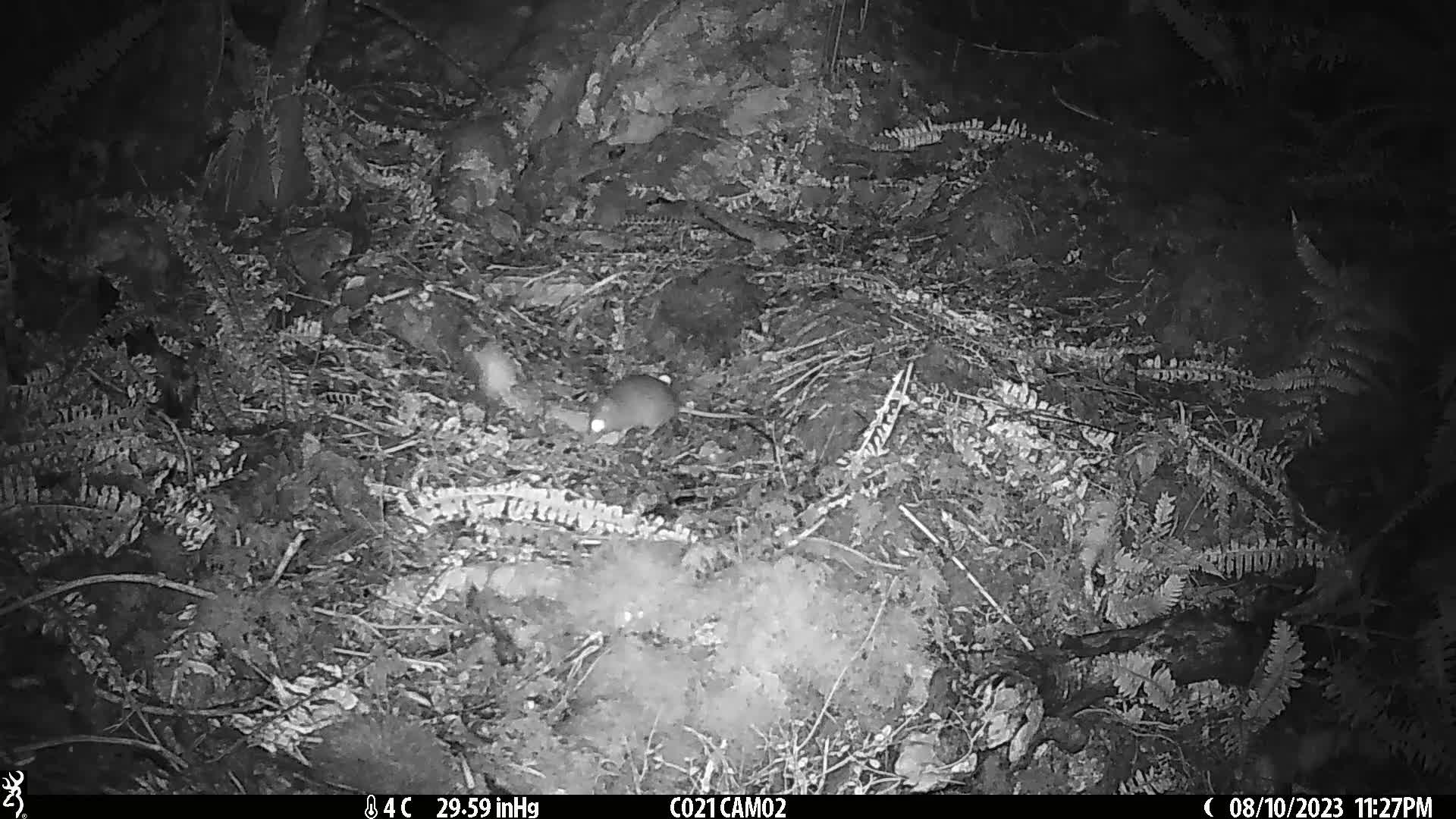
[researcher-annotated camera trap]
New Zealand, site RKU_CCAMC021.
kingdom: Animalia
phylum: Chordata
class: Mammalia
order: Rodentia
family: Muridae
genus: Rattus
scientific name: Rattus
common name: rat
Rat (Rattus).